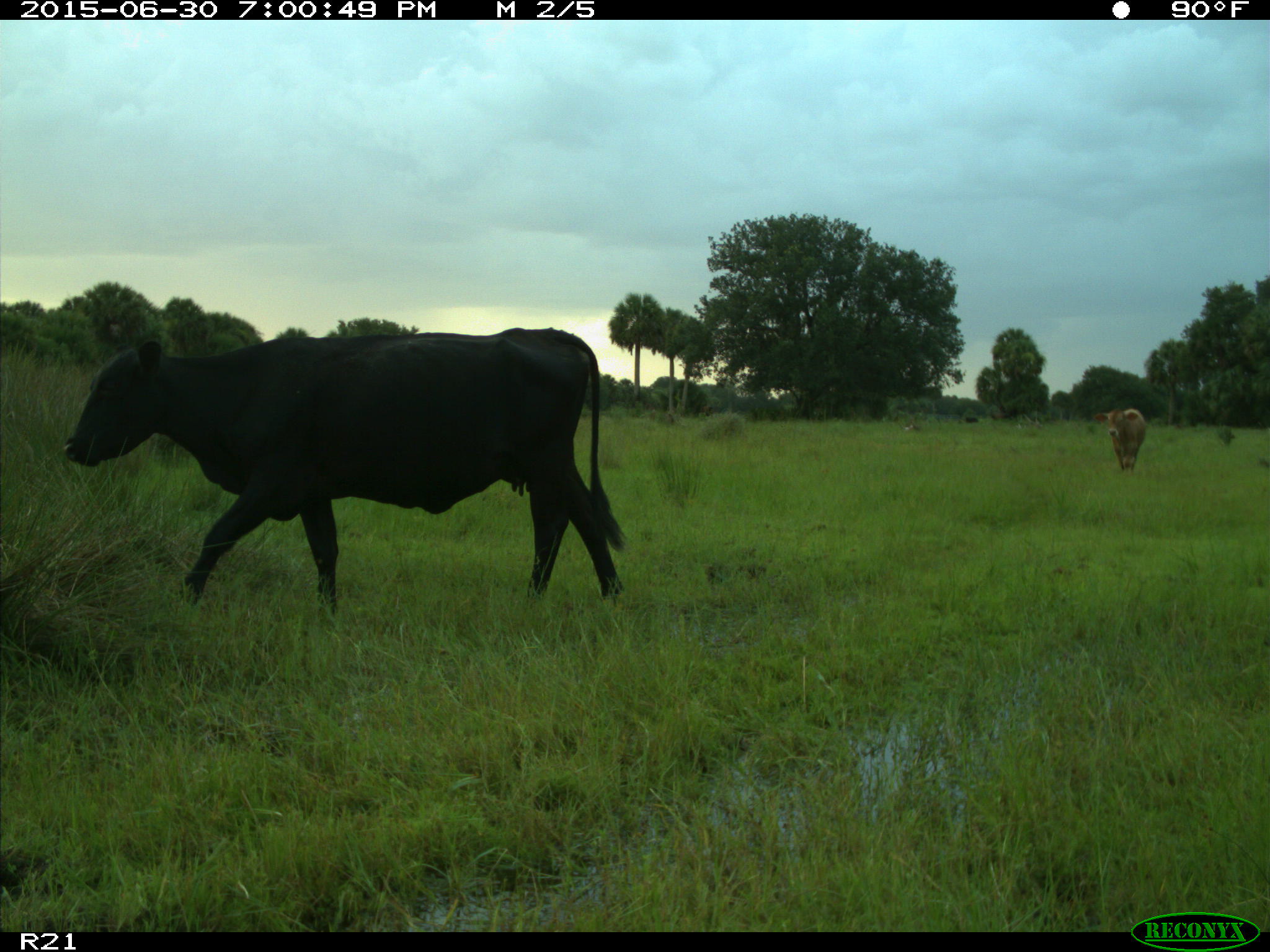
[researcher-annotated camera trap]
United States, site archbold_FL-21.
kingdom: Animalia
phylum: Chordata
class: Mammalia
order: Artiodactyla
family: Bovidae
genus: Bos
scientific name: Bos taurus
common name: domestic cow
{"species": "Bos taurus (domestic cow)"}